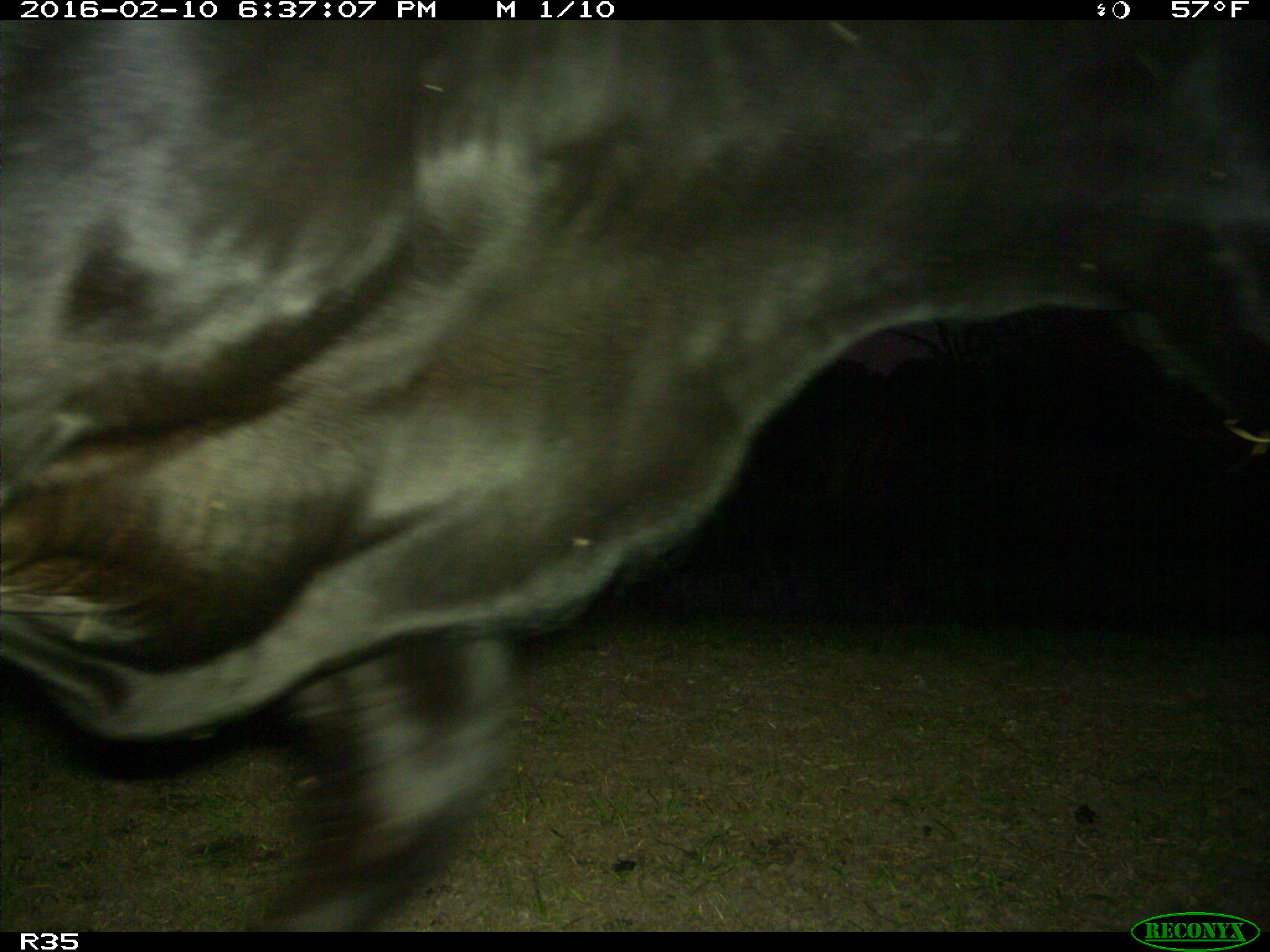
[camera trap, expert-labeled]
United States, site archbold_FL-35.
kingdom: Animalia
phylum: Chordata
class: Mammalia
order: Artiodactyla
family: Bovidae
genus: Bos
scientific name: Bos taurus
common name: domestic cow